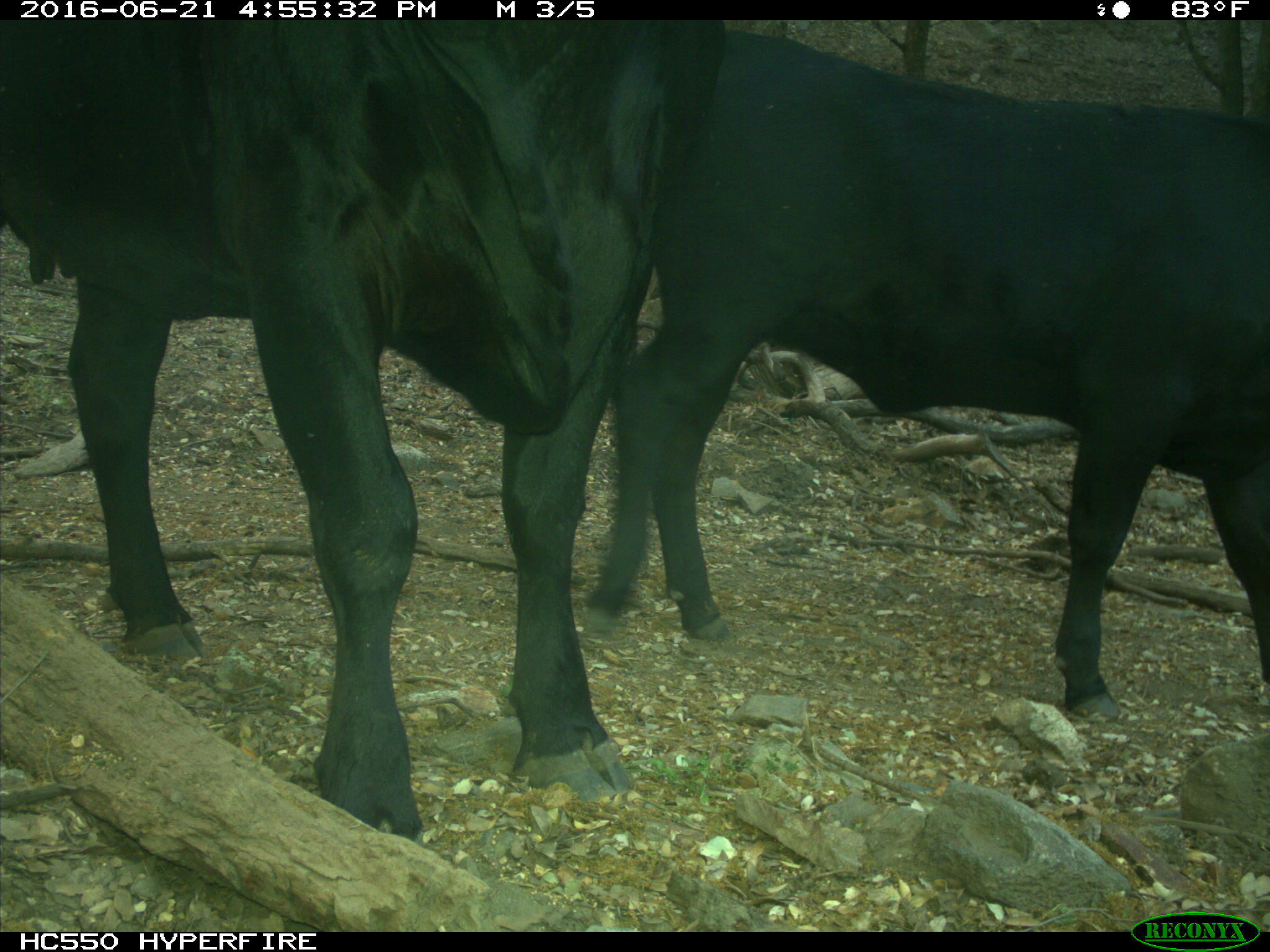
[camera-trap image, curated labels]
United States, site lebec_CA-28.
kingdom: Animalia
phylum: Chordata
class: Mammalia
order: Artiodactyla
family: Bovidae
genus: Bos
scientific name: Bos taurus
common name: domestic cow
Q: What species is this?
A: Bos taurus (domestic cow).